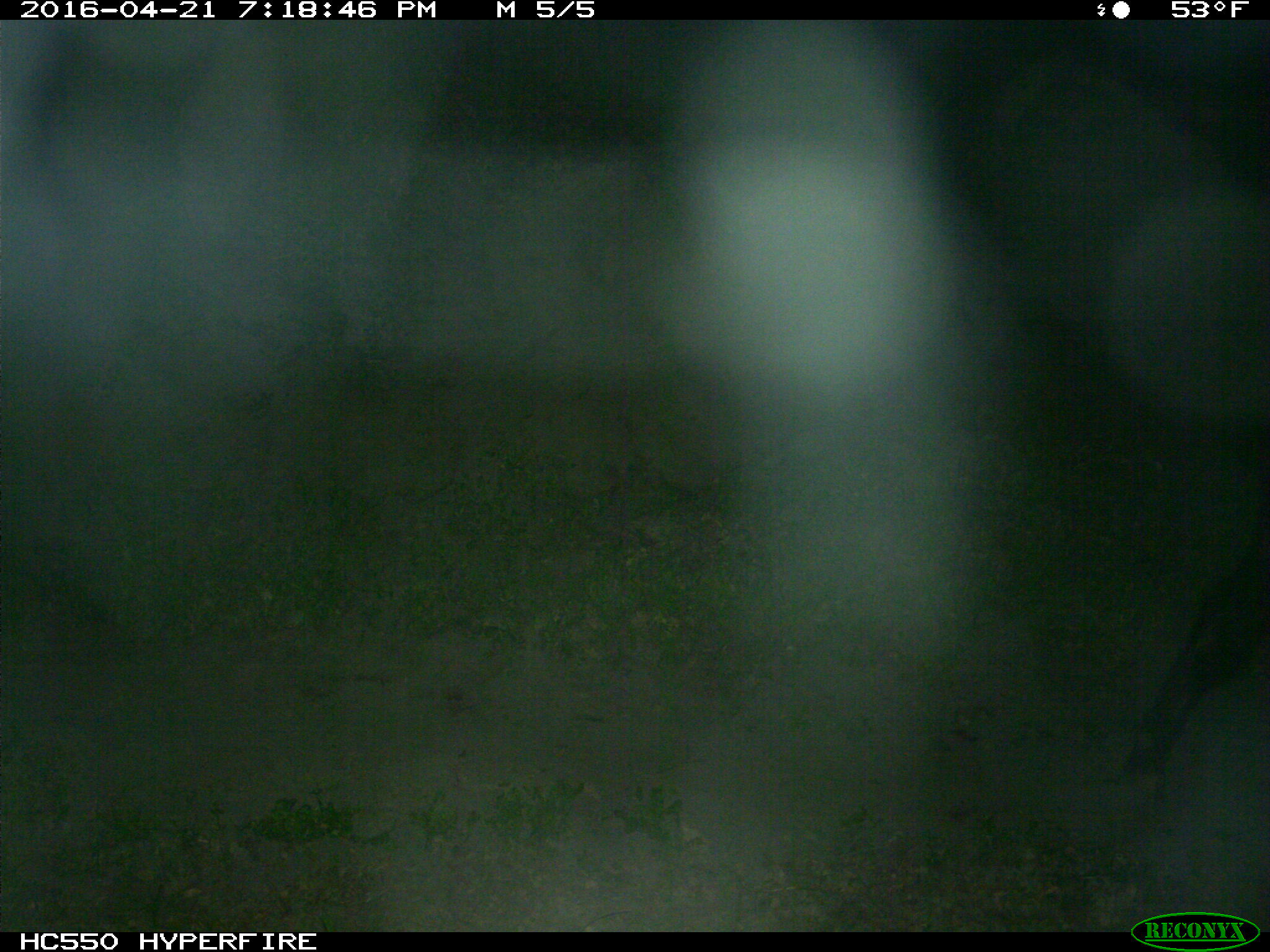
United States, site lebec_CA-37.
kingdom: Animalia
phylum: Chordata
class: Mammalia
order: Artiodactyla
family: Bovidae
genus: Bos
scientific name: Bos taurus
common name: domestic cow